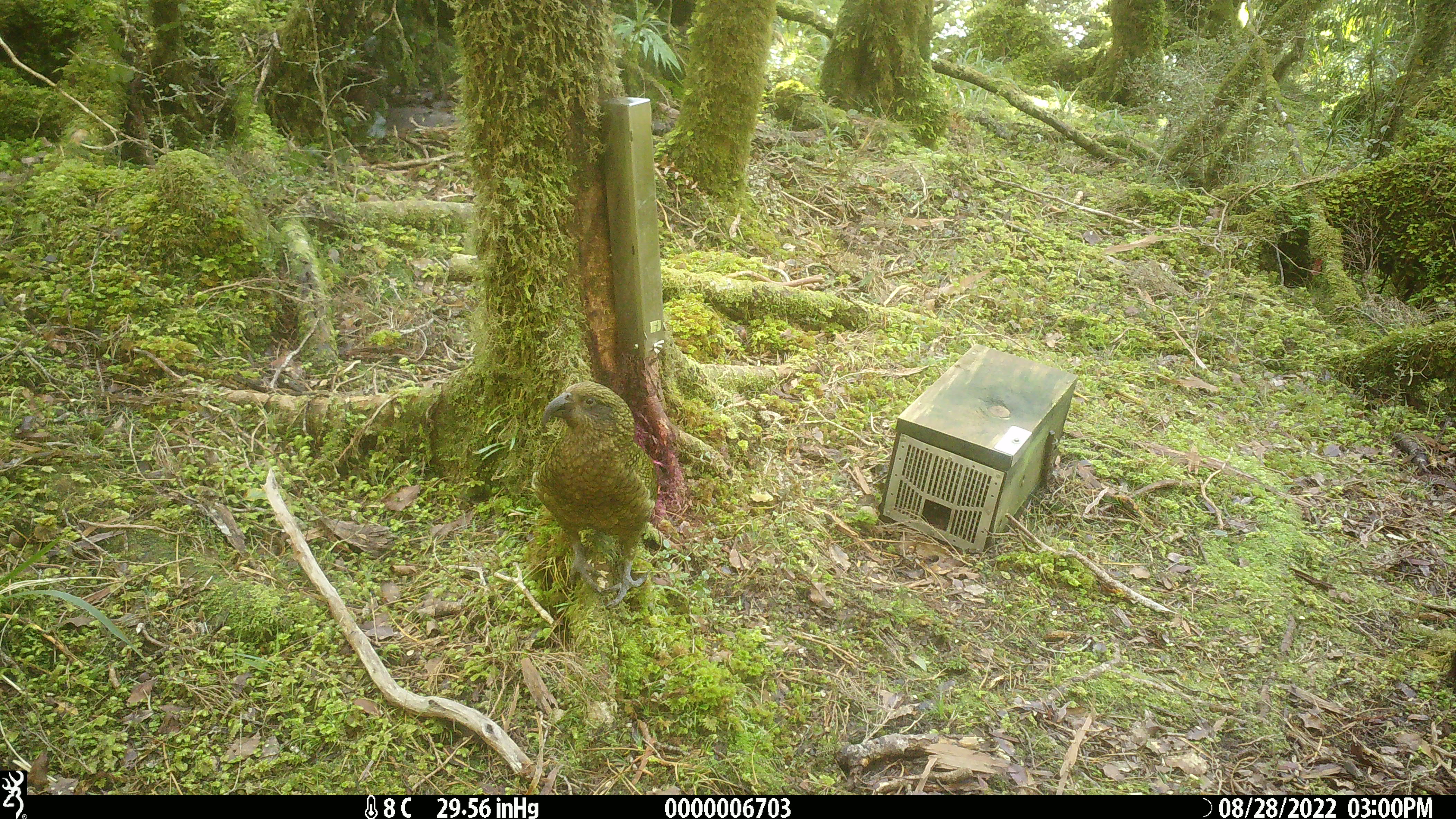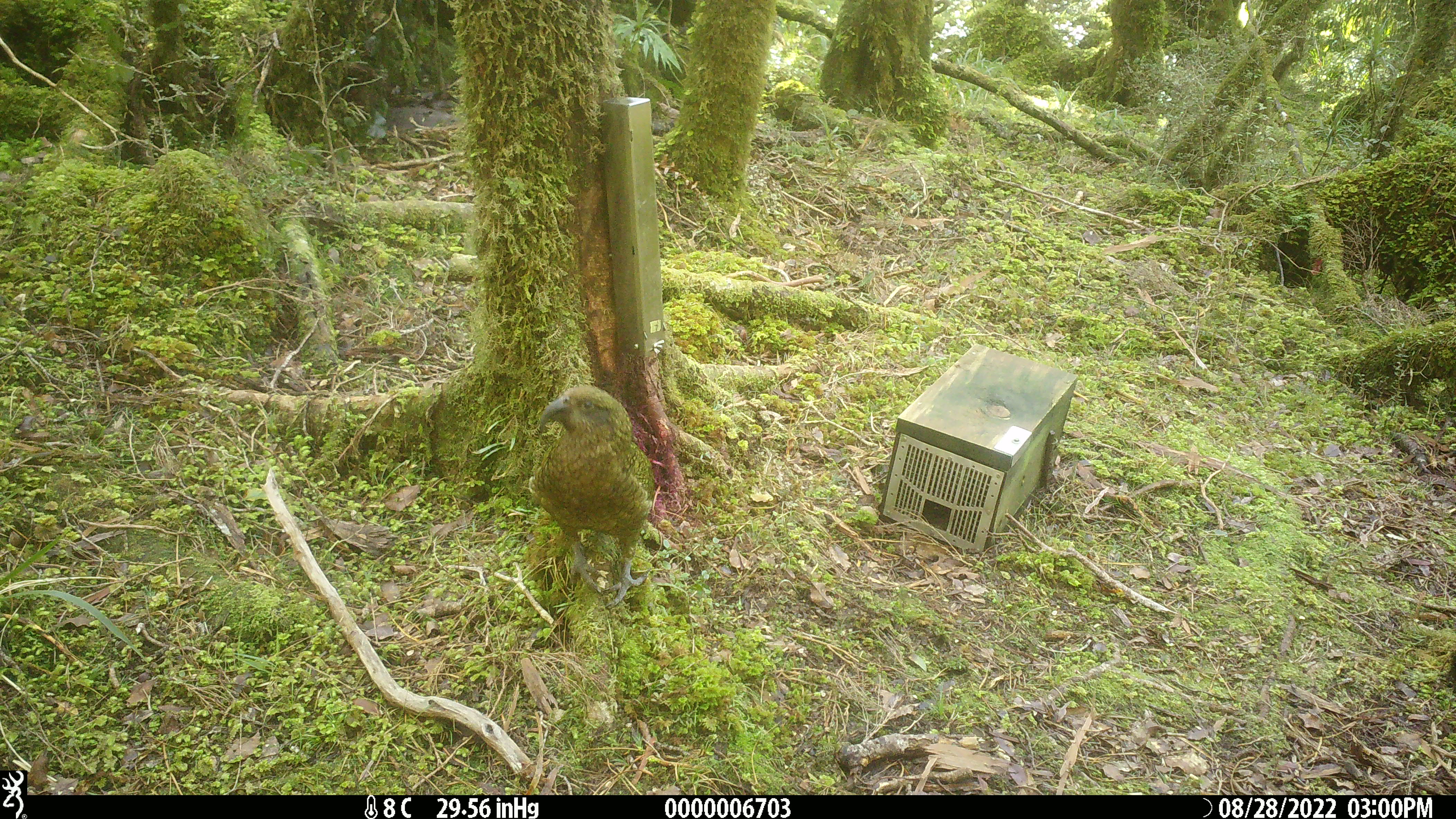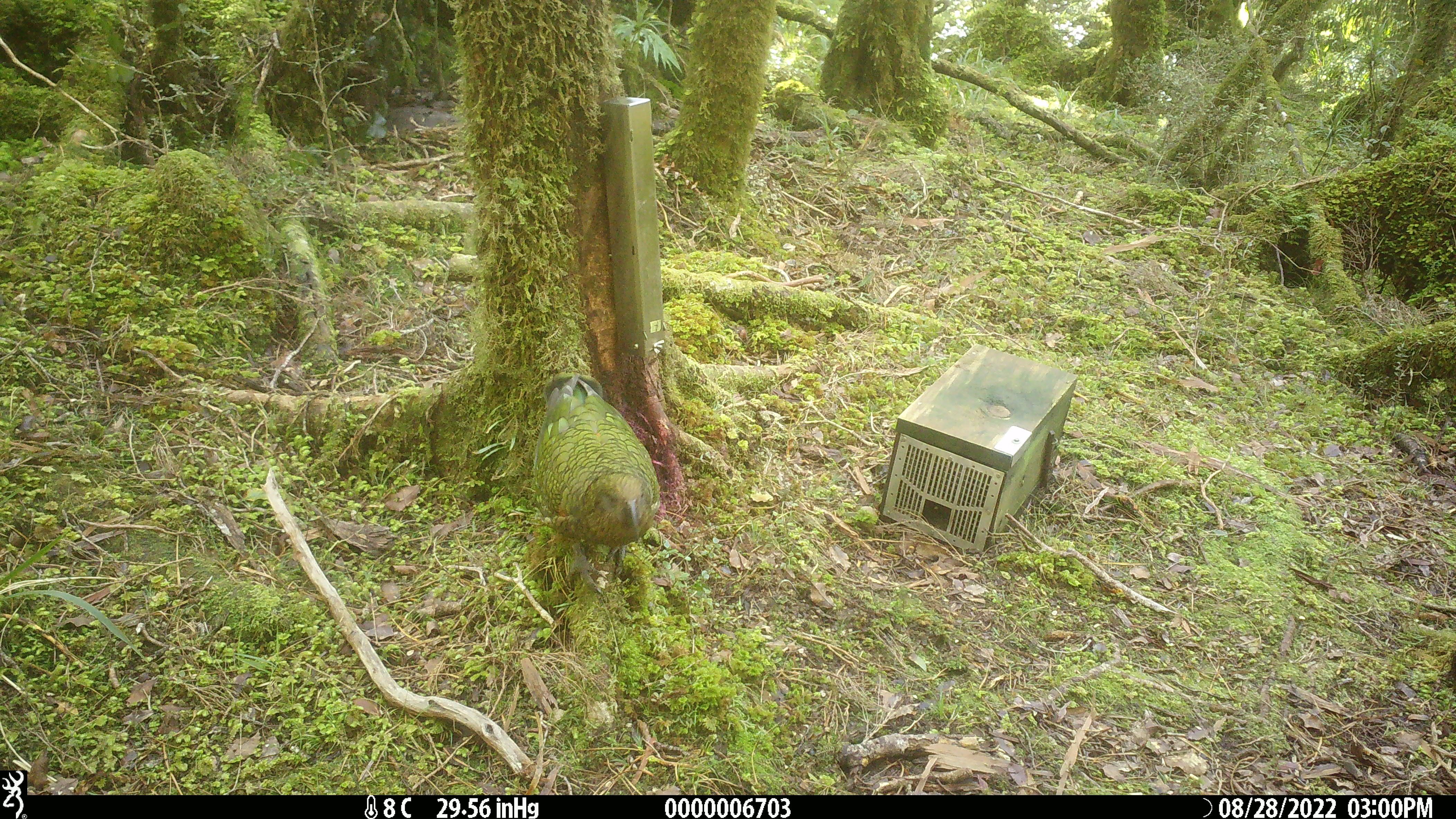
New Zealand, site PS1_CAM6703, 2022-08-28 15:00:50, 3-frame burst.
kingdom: Animalia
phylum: Chordata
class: Aves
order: Psittaciformes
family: Strigopidae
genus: Nestor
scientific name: Nestor notabilis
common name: kea